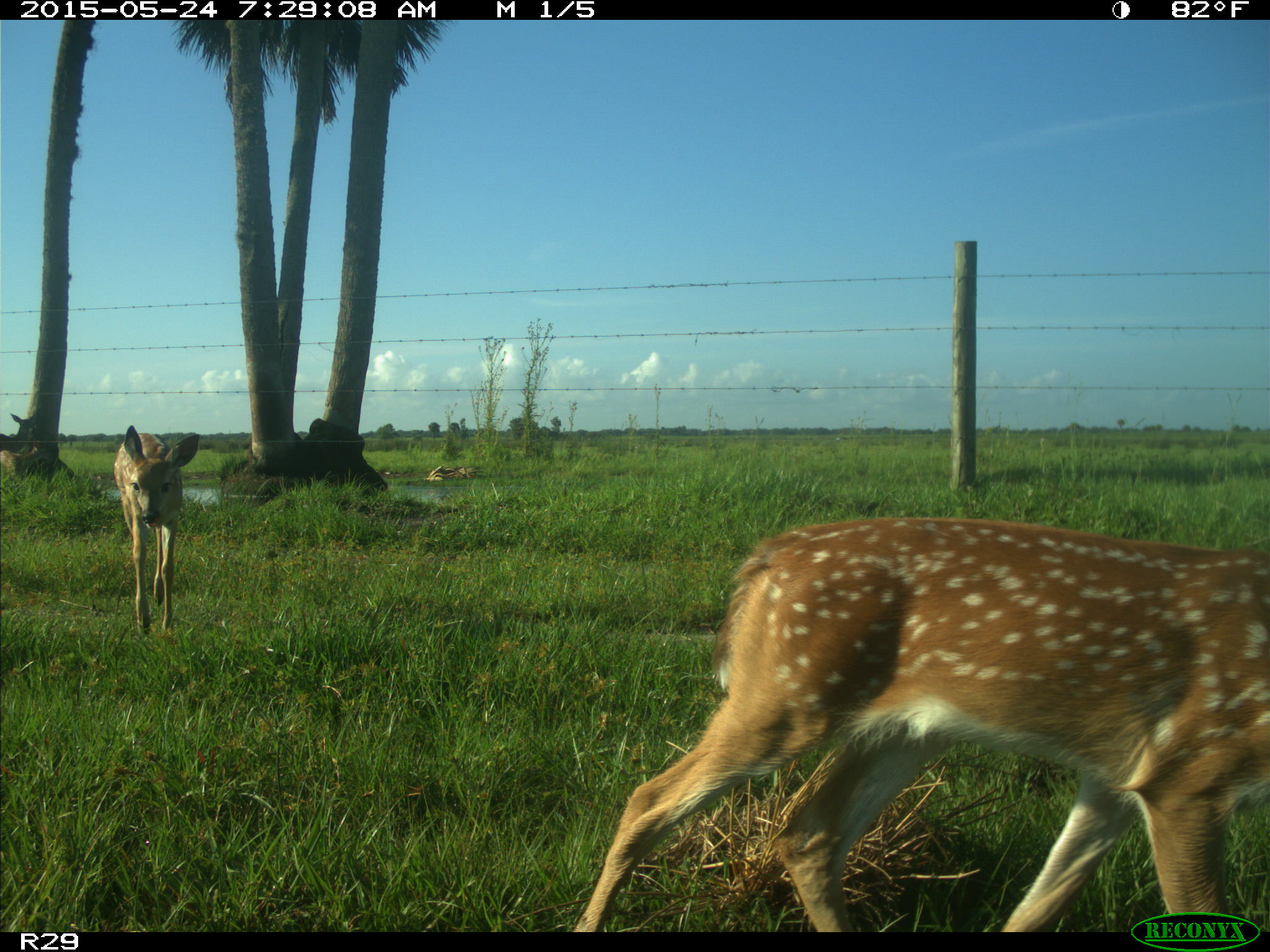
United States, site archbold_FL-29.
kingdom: Animalia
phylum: Chordata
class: Mammalia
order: Artiodactyla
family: Cervidae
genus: Odocoileus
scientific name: Odocoileus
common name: deer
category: unidentified deer